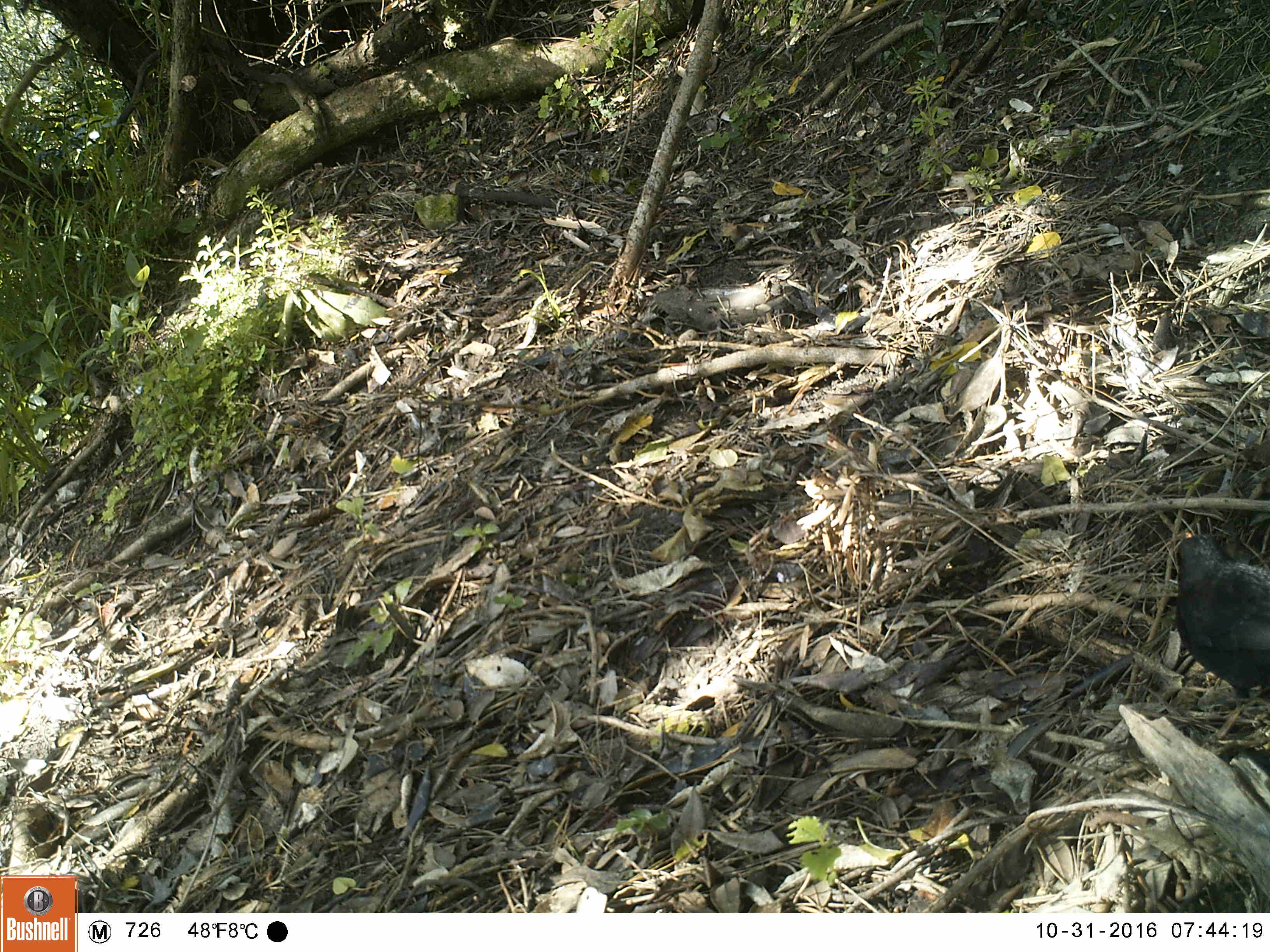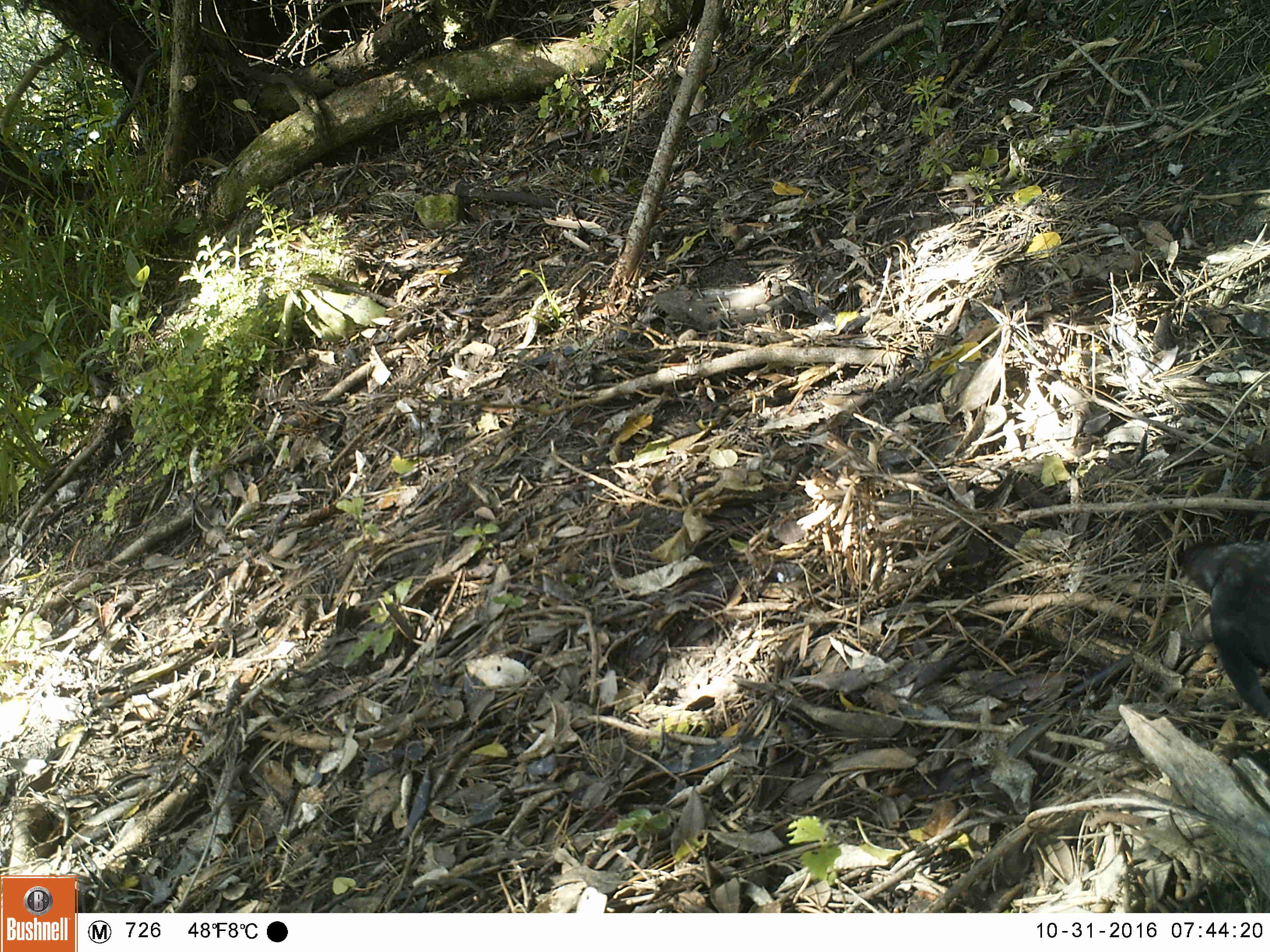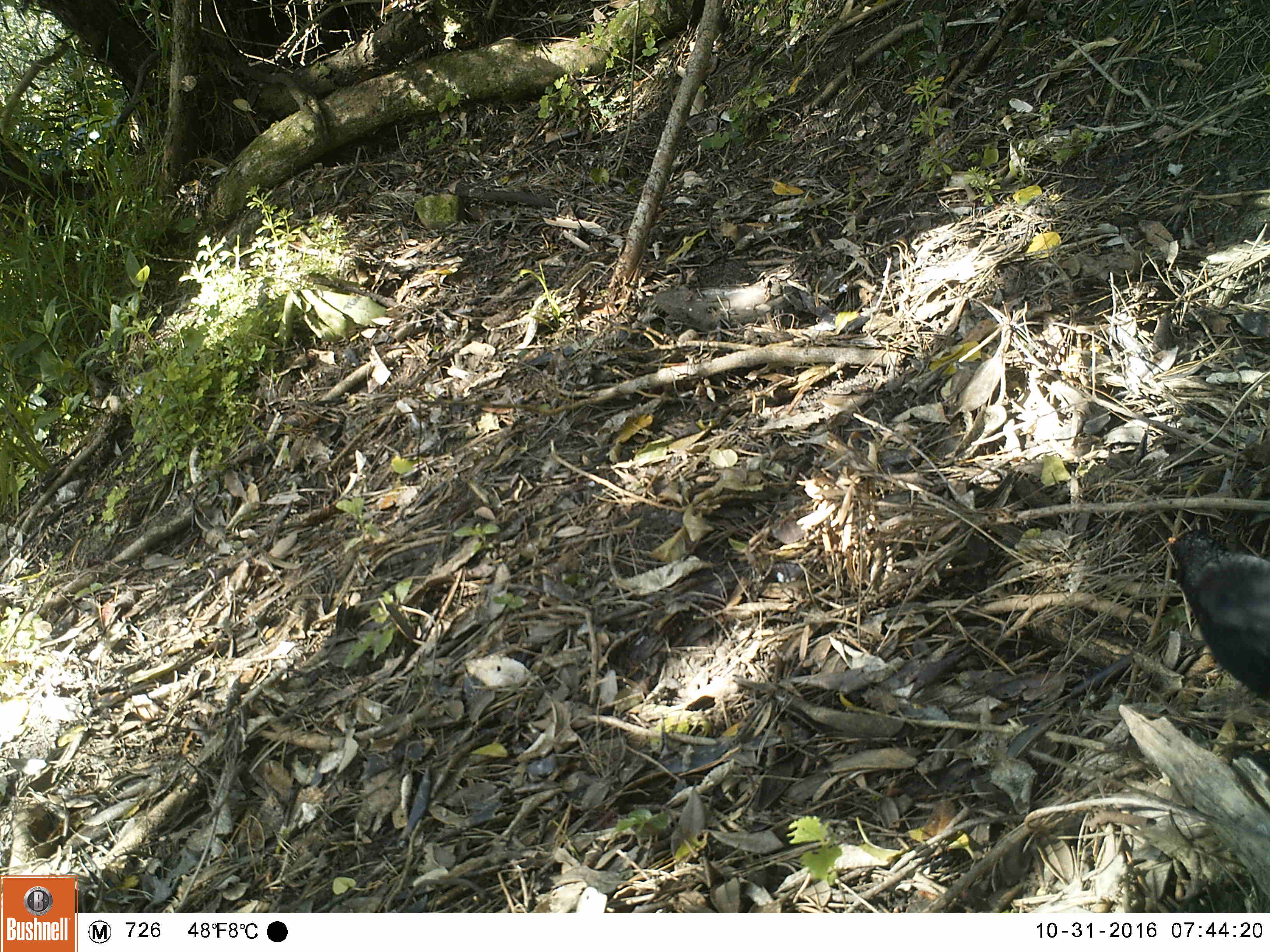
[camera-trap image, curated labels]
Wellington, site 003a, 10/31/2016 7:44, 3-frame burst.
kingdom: Animalia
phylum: Chordata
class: Aves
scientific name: Aves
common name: bird